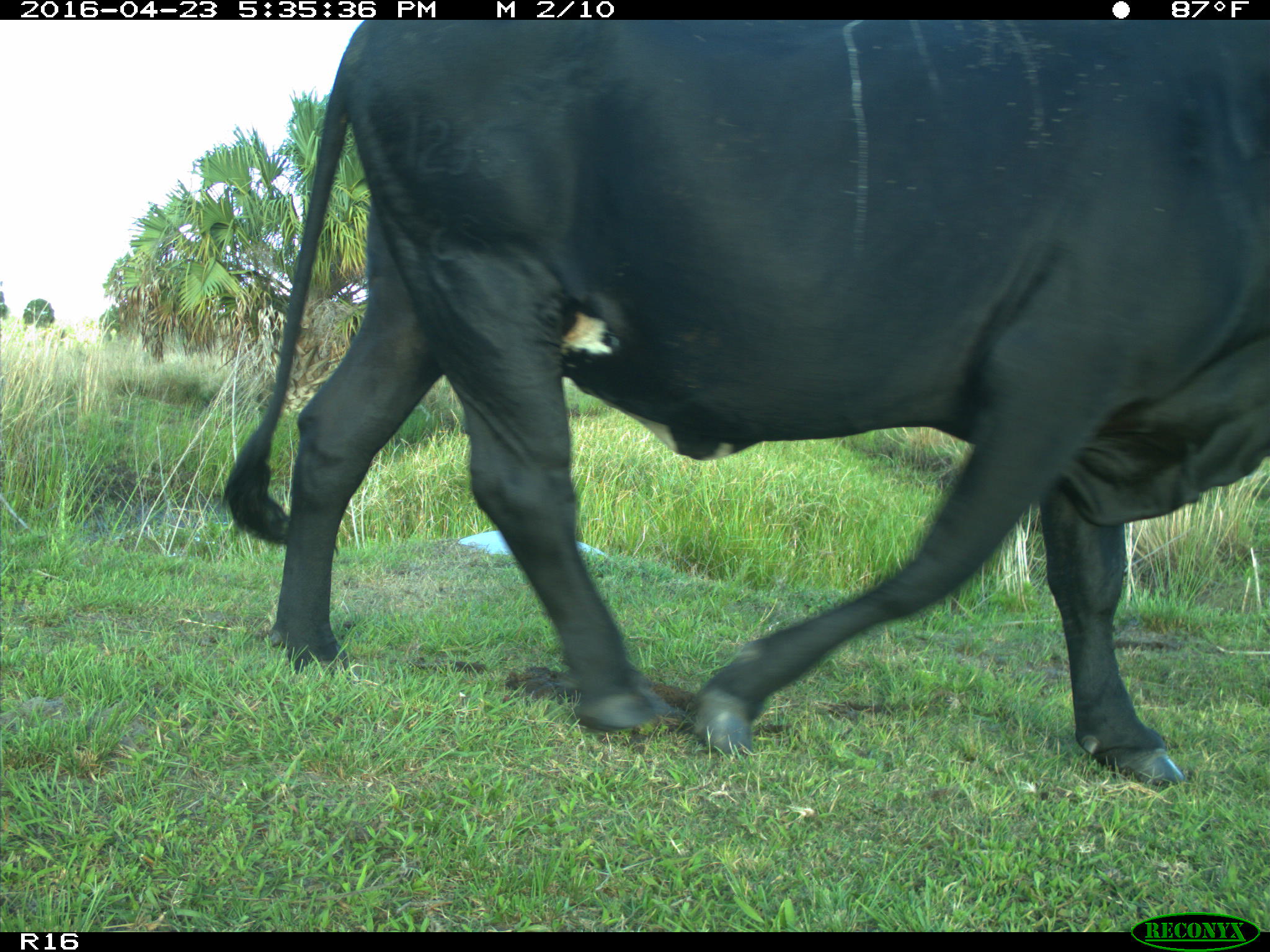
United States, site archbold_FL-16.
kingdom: Animalia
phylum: Chordata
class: Mammalia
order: Artiodactyla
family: Bovidae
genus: Bos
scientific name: Bos taurus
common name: domestic cow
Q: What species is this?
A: Bos taurus (domestic cow).